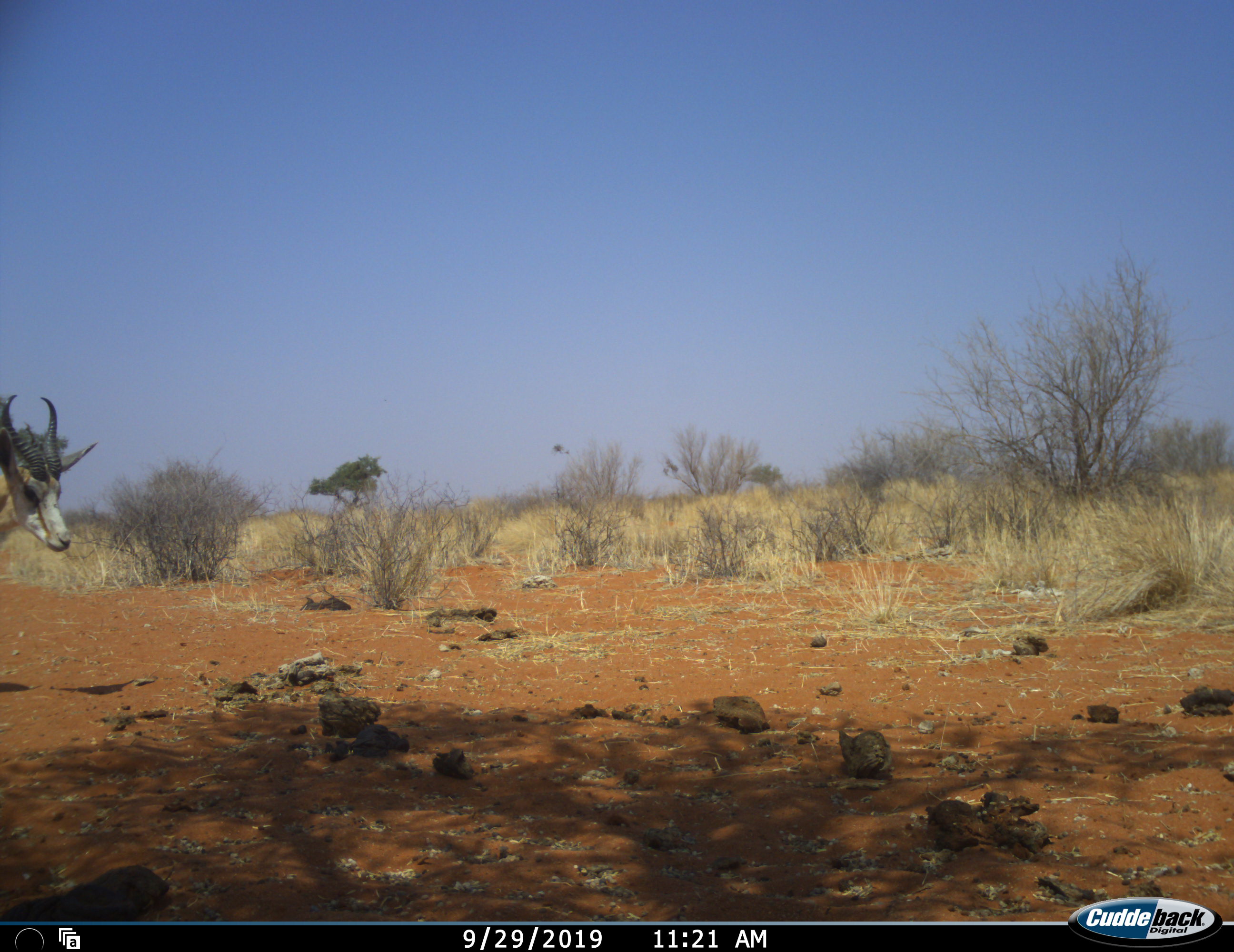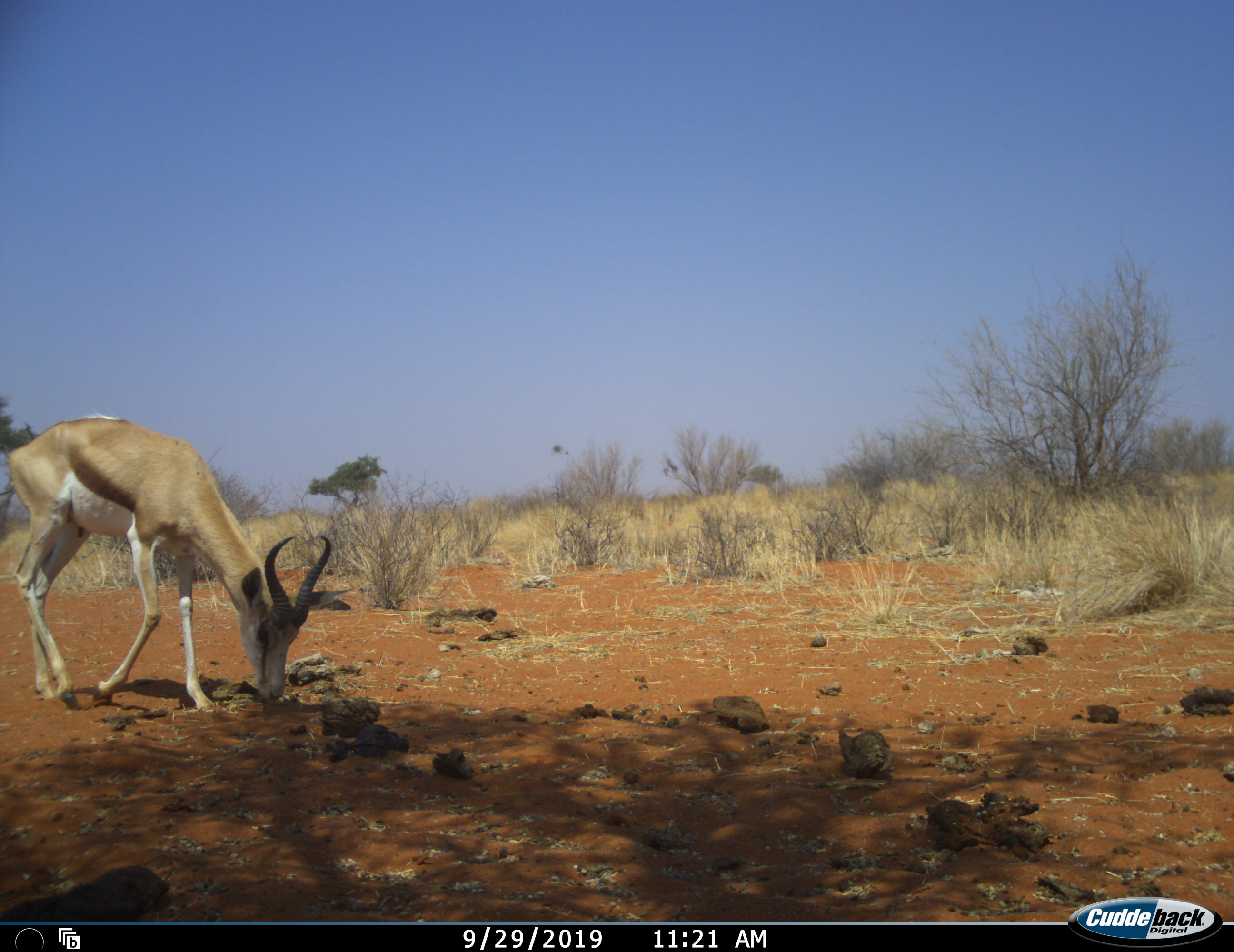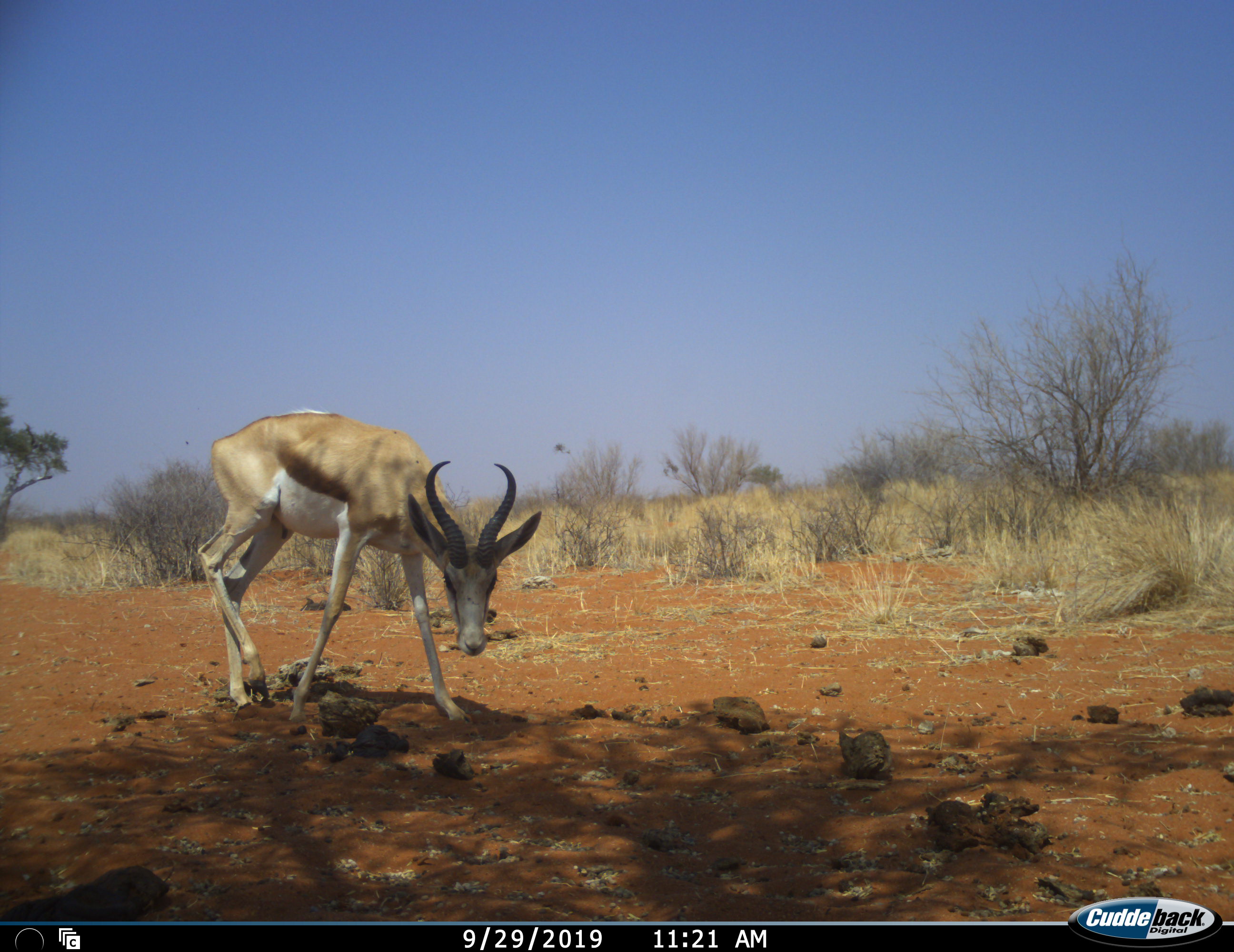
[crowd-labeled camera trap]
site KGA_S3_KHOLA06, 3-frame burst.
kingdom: Animalia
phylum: Chordata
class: Mammalia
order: Artiodactyla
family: Bovidae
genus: Antidorcas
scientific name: Antidorcas marsupialis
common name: springbok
Springbok (Antidorcas marsupialis), count 1. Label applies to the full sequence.